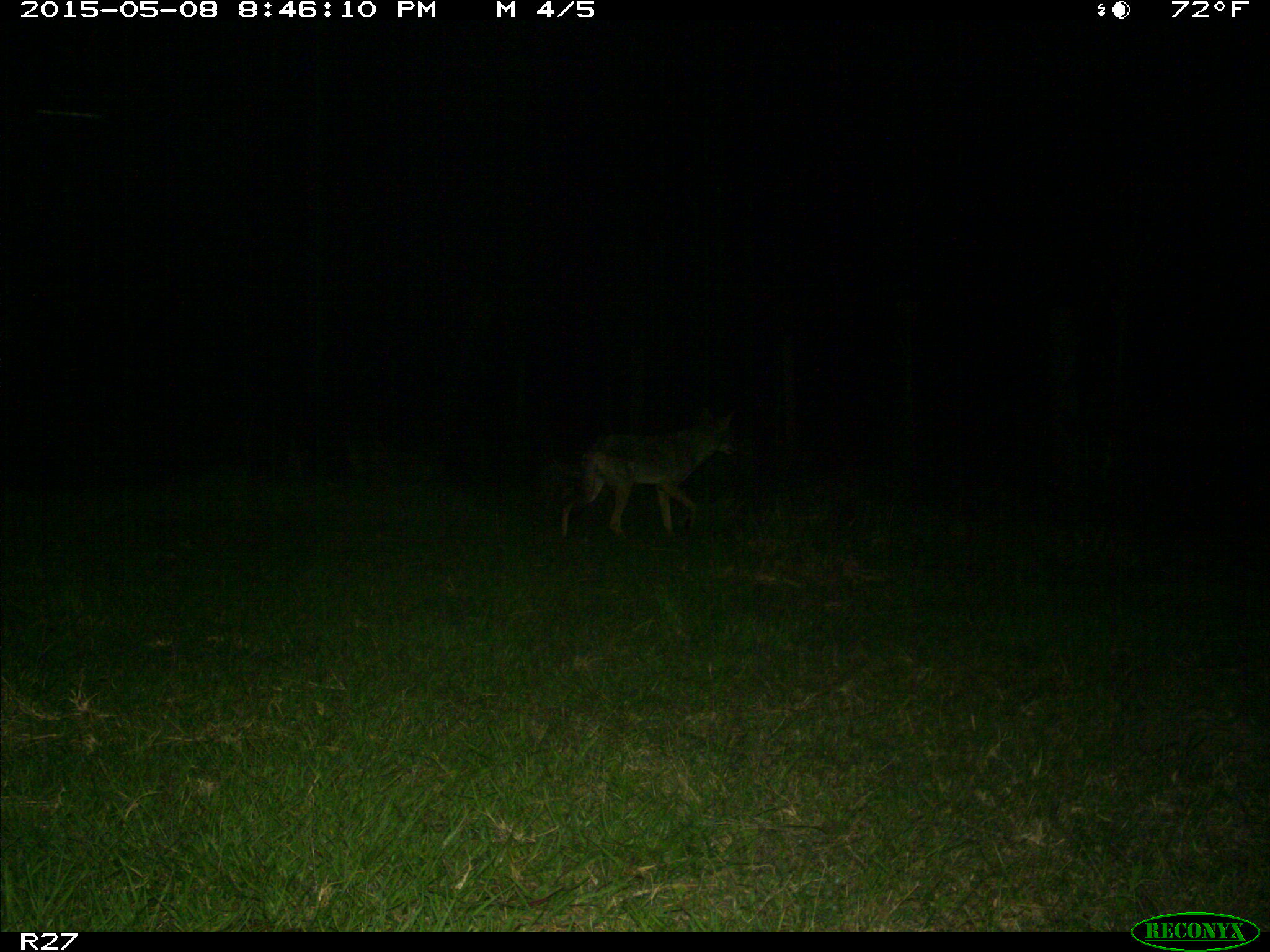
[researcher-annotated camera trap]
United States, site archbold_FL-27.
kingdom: Animalia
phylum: Chordata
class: Mammalia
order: Carnivora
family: Canidae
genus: Canis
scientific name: Canis latrans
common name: coyote